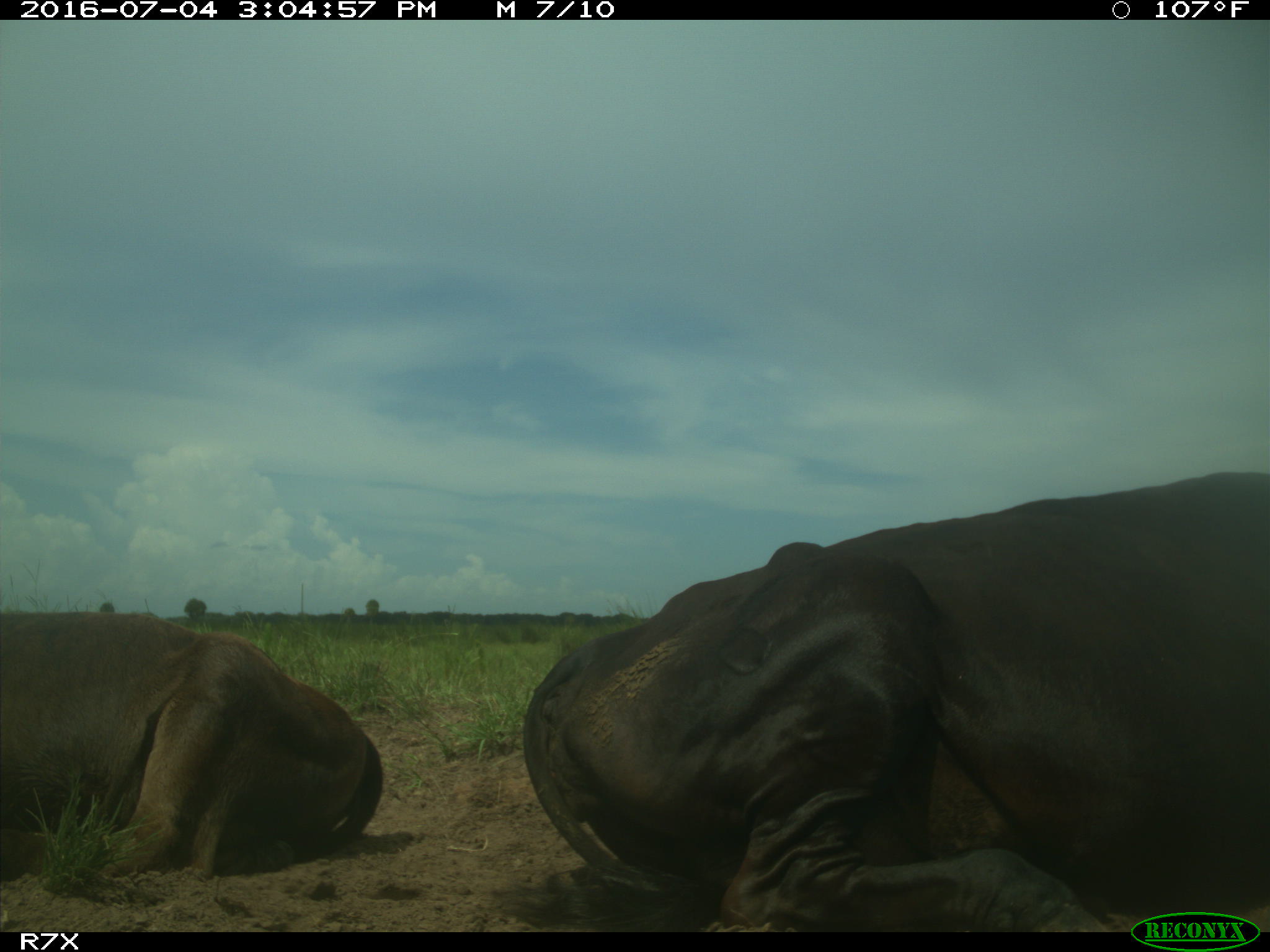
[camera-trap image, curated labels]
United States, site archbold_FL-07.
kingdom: Animalia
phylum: Chordata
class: Mammalia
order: Artiodactyla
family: Bovidae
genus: Bos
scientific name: Bos taurus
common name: domestic cow